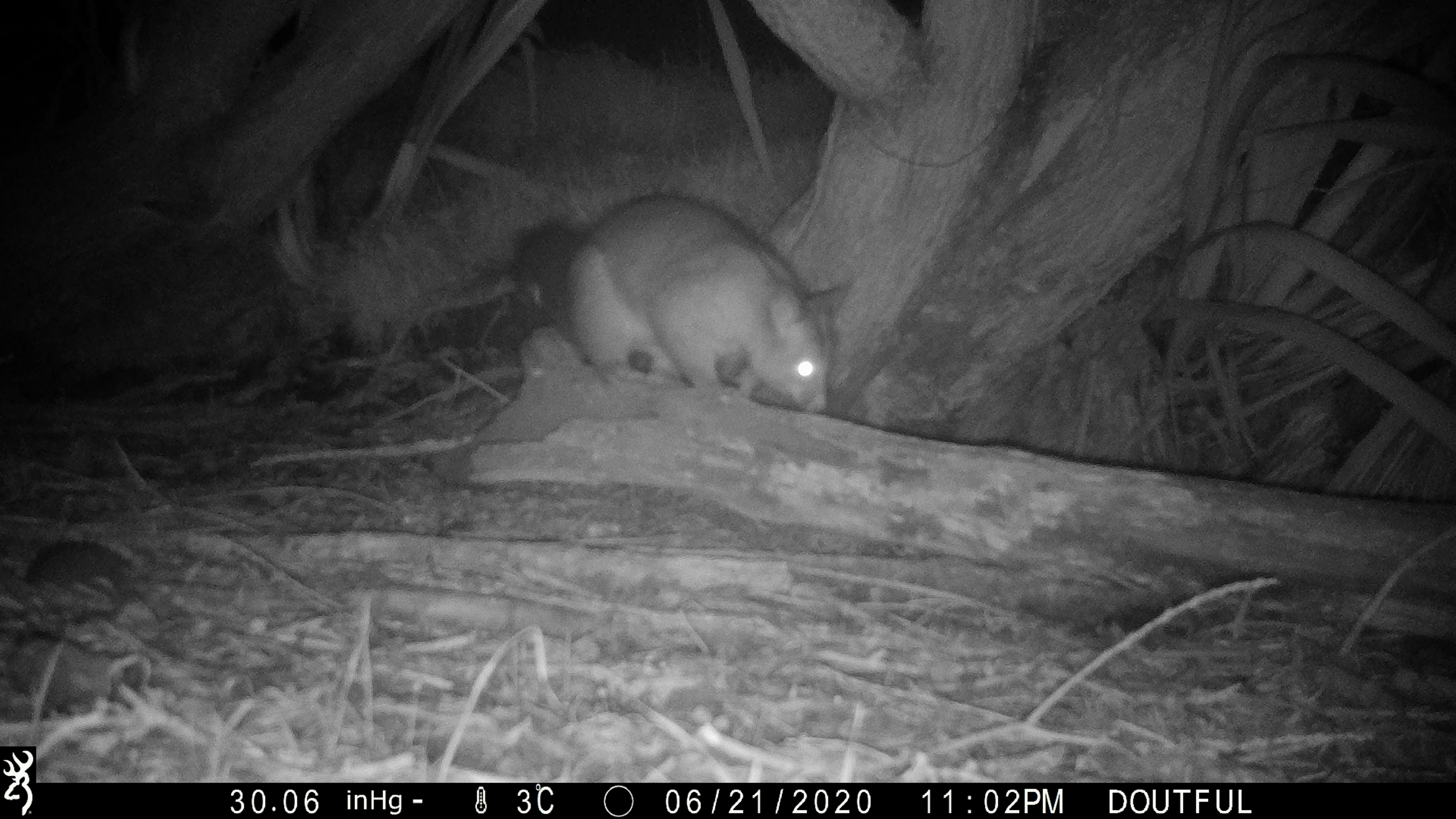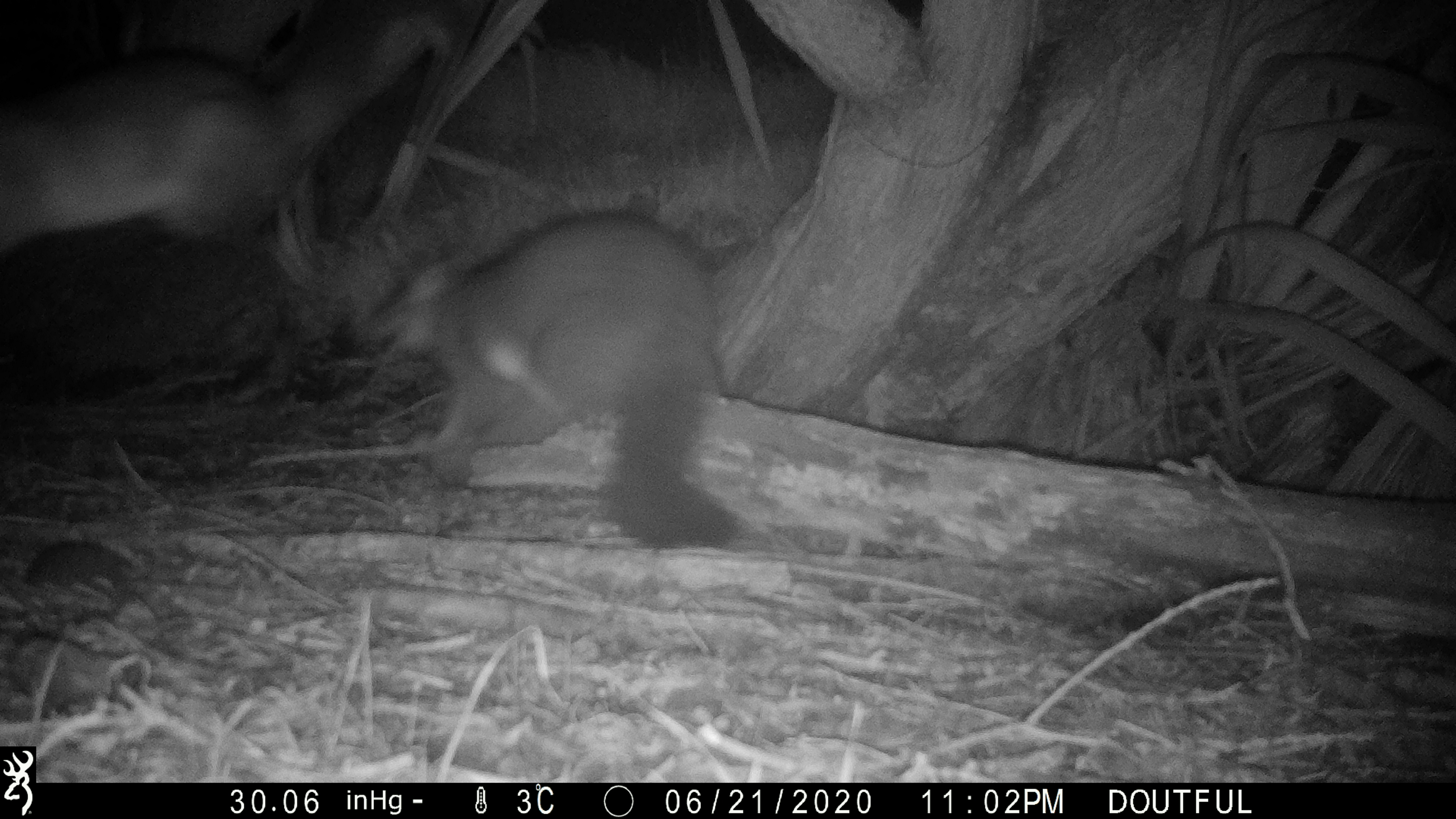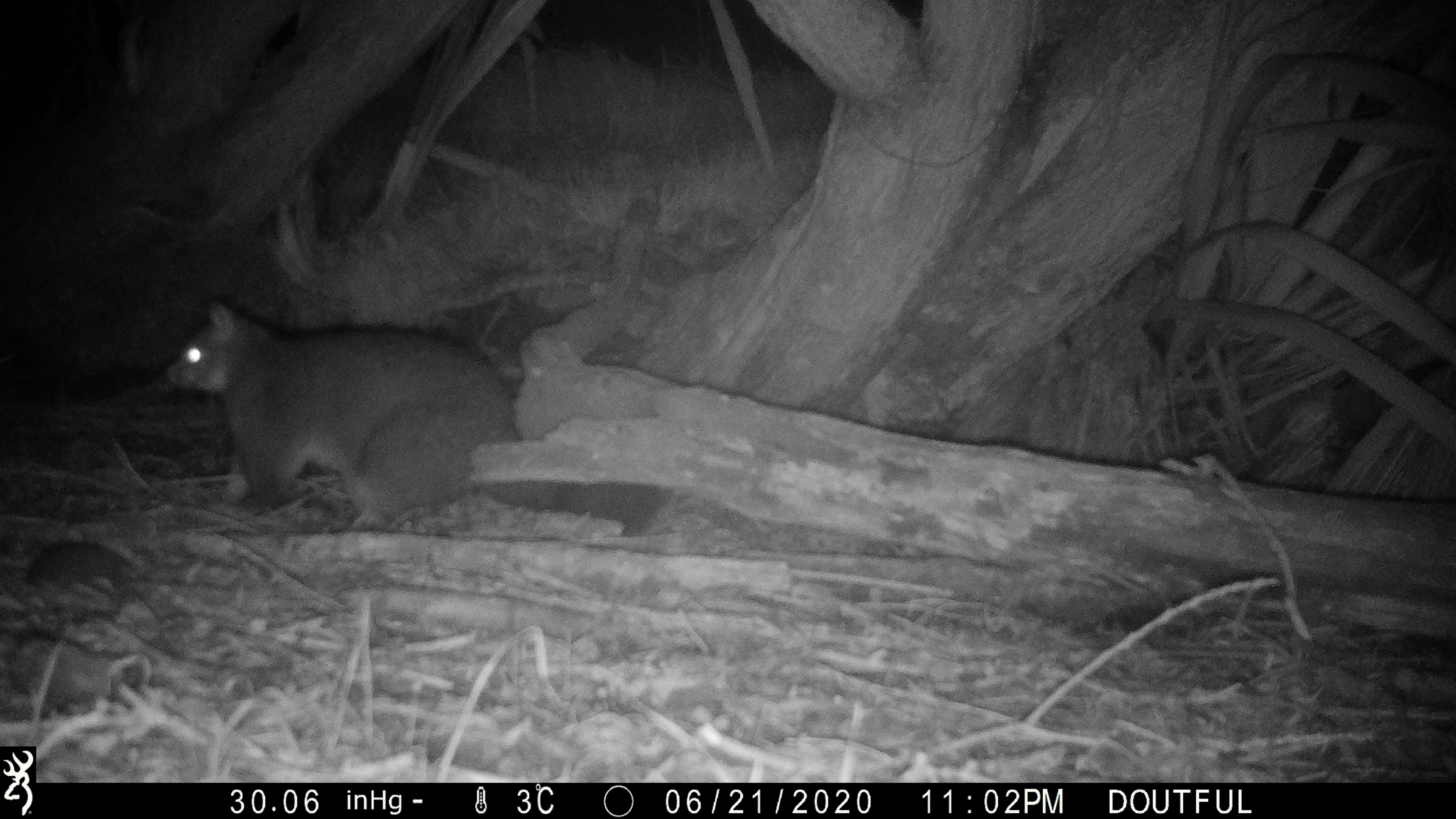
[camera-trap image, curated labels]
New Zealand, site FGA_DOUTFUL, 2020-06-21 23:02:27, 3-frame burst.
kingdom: Animalia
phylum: Chordata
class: Mammalia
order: Diprotodontia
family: Phalangeridae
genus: Trichosurus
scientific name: Trichosurus vulpecula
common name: common brushtail possum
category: possum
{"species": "possum (common brushtail possum) (Trichosurus vulpecula)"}